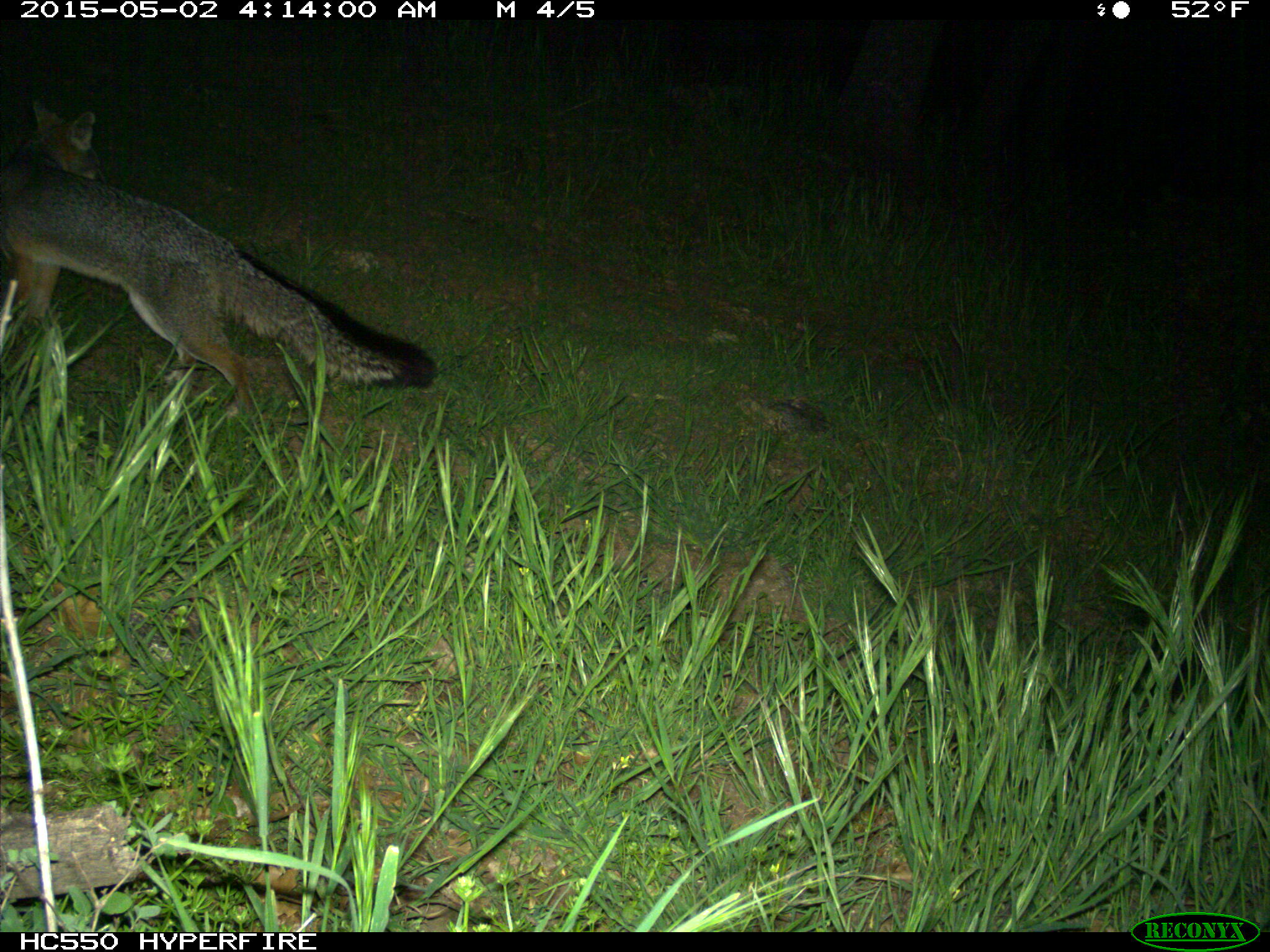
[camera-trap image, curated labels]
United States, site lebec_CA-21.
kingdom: Animalia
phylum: Chordata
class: Mammalia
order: Carnivora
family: Canidae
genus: Urocyon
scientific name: Urocyon cinereoargenteus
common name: gray fox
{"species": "Urocyon cinereoargenteus (gray fox)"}